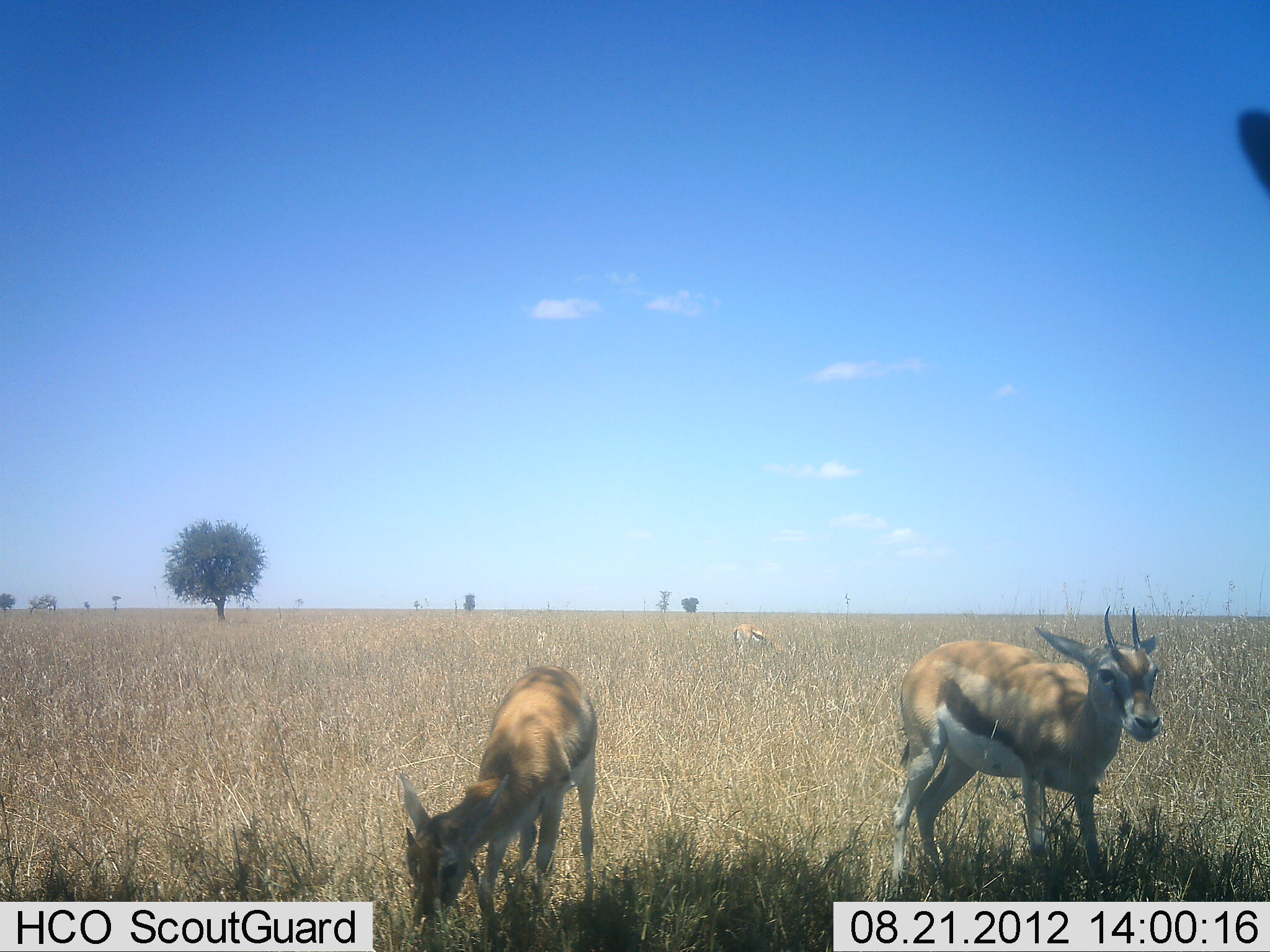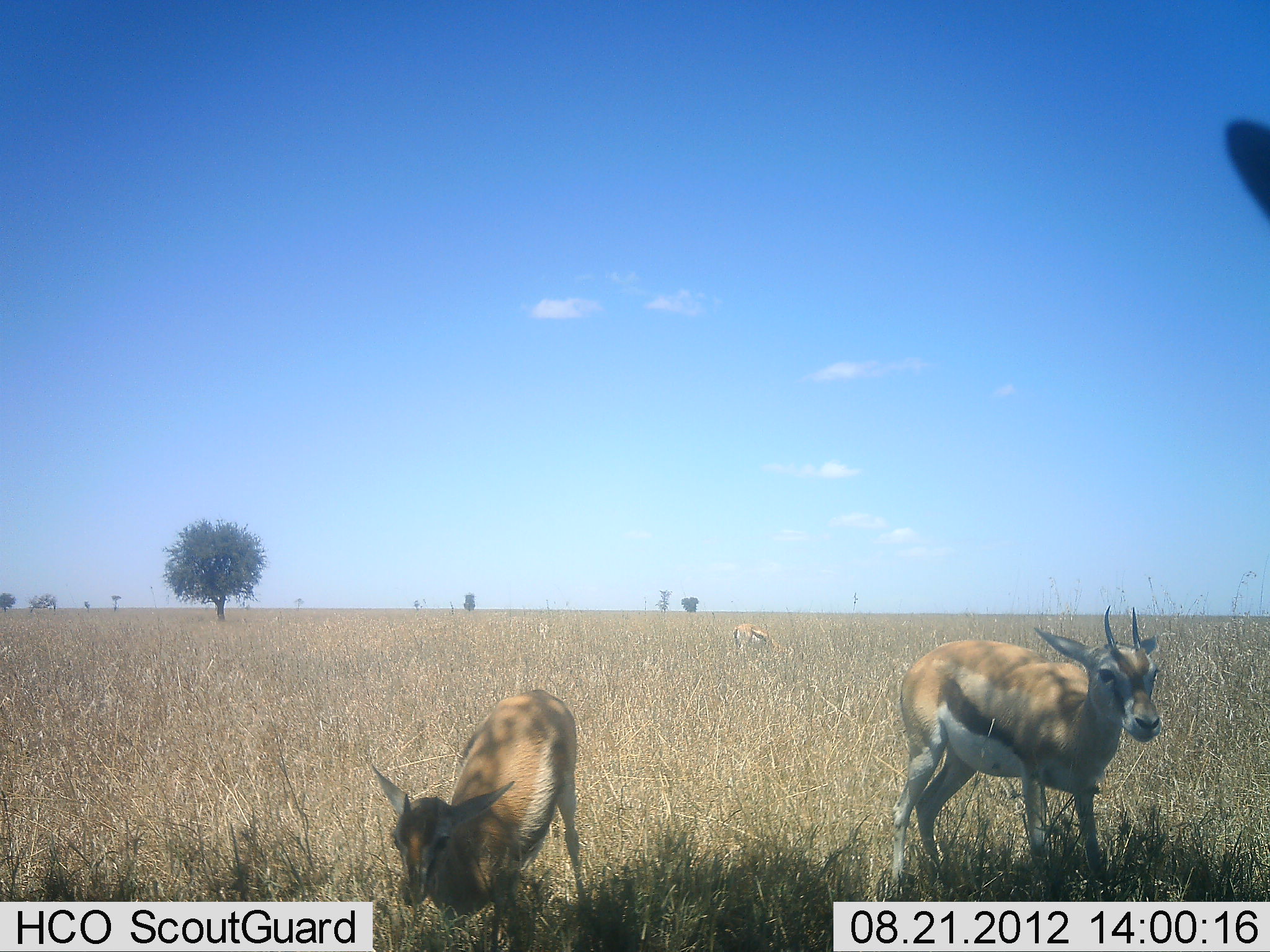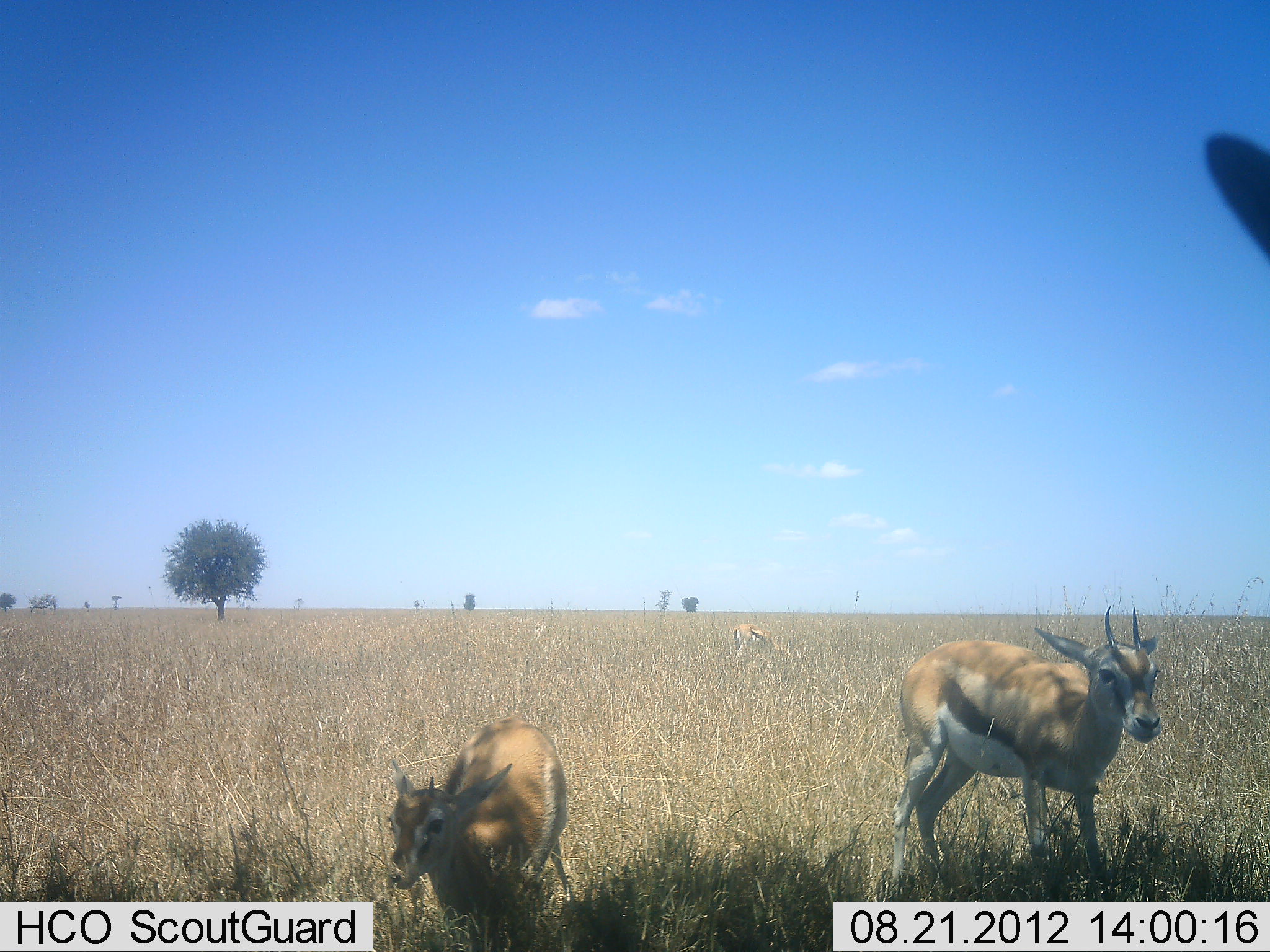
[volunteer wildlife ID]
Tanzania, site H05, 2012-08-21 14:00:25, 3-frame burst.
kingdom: Animalia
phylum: Chordata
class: Mammalia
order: Artiodactyla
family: Bovidae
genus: Eudorcas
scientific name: Eudorcas thomsonii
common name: thomson's gazelle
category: gazellethomsons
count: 4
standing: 100%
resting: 18%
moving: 18%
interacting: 0%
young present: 36%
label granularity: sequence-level